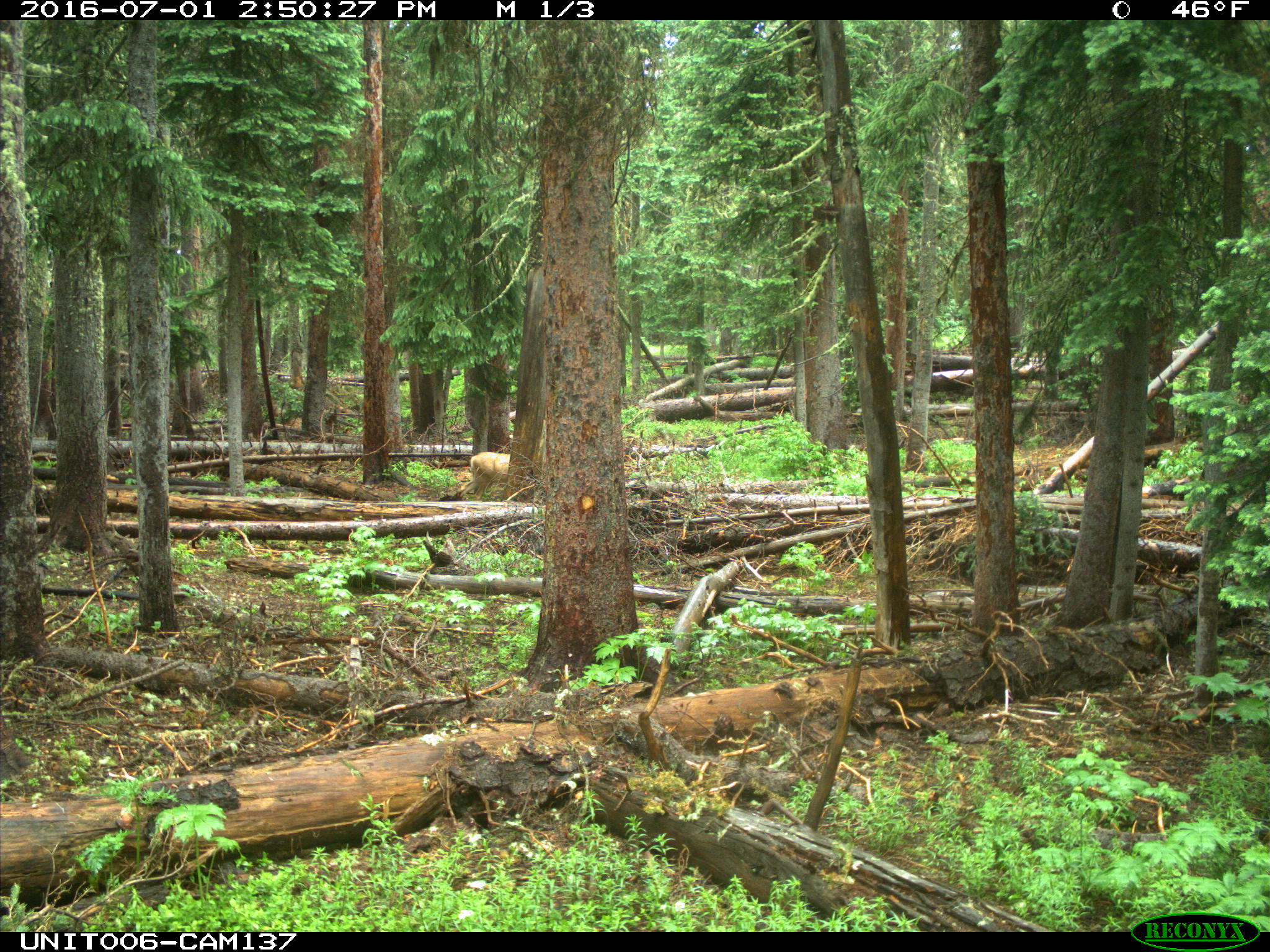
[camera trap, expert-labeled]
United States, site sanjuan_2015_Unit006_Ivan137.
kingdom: Animalia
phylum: Chordata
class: Mammalia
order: Artiodactyla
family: Cervidae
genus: Odocoileus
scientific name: Odocoileus hemionus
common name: mule deer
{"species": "Odocoileus hemionus (mule deer)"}